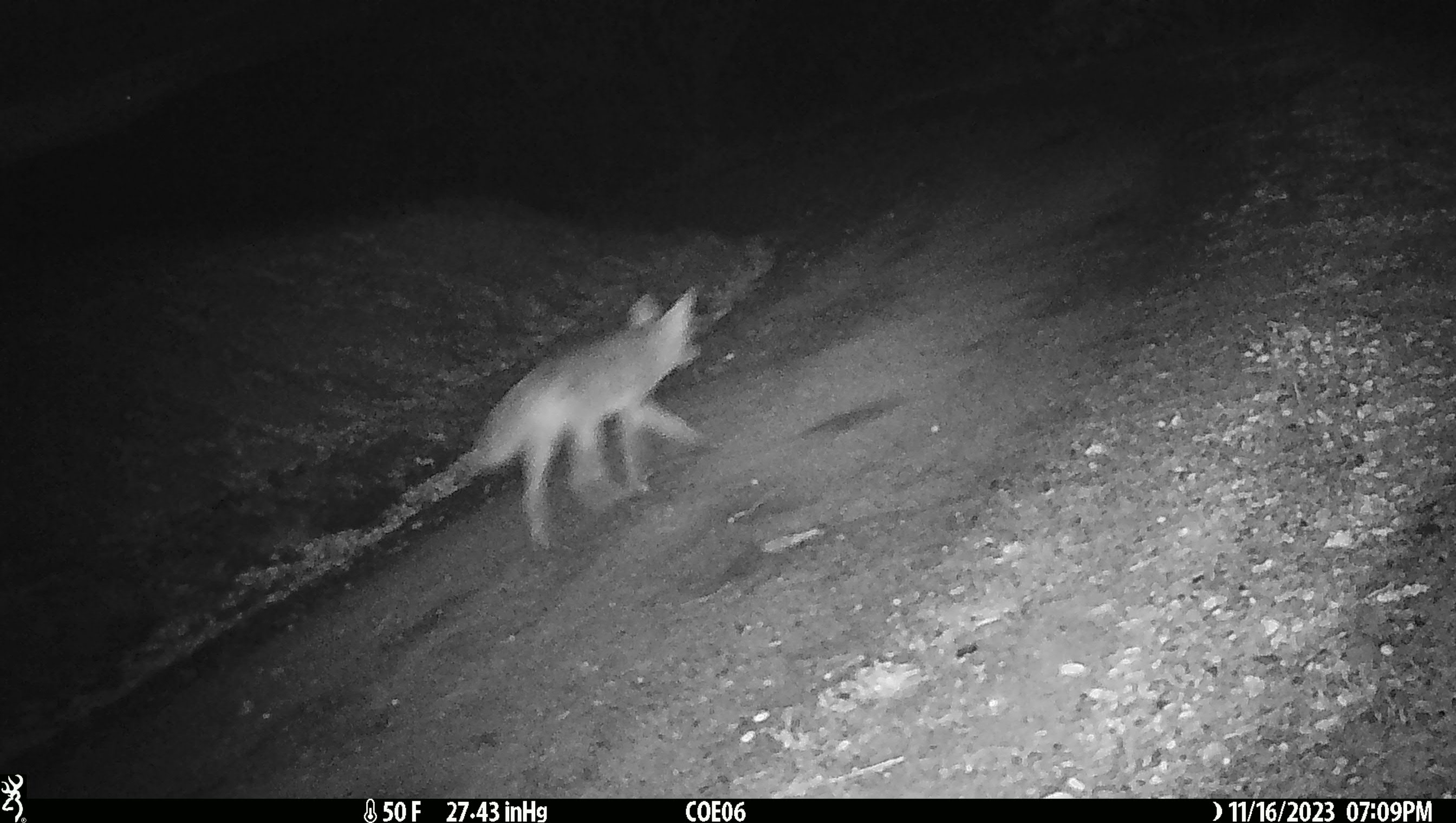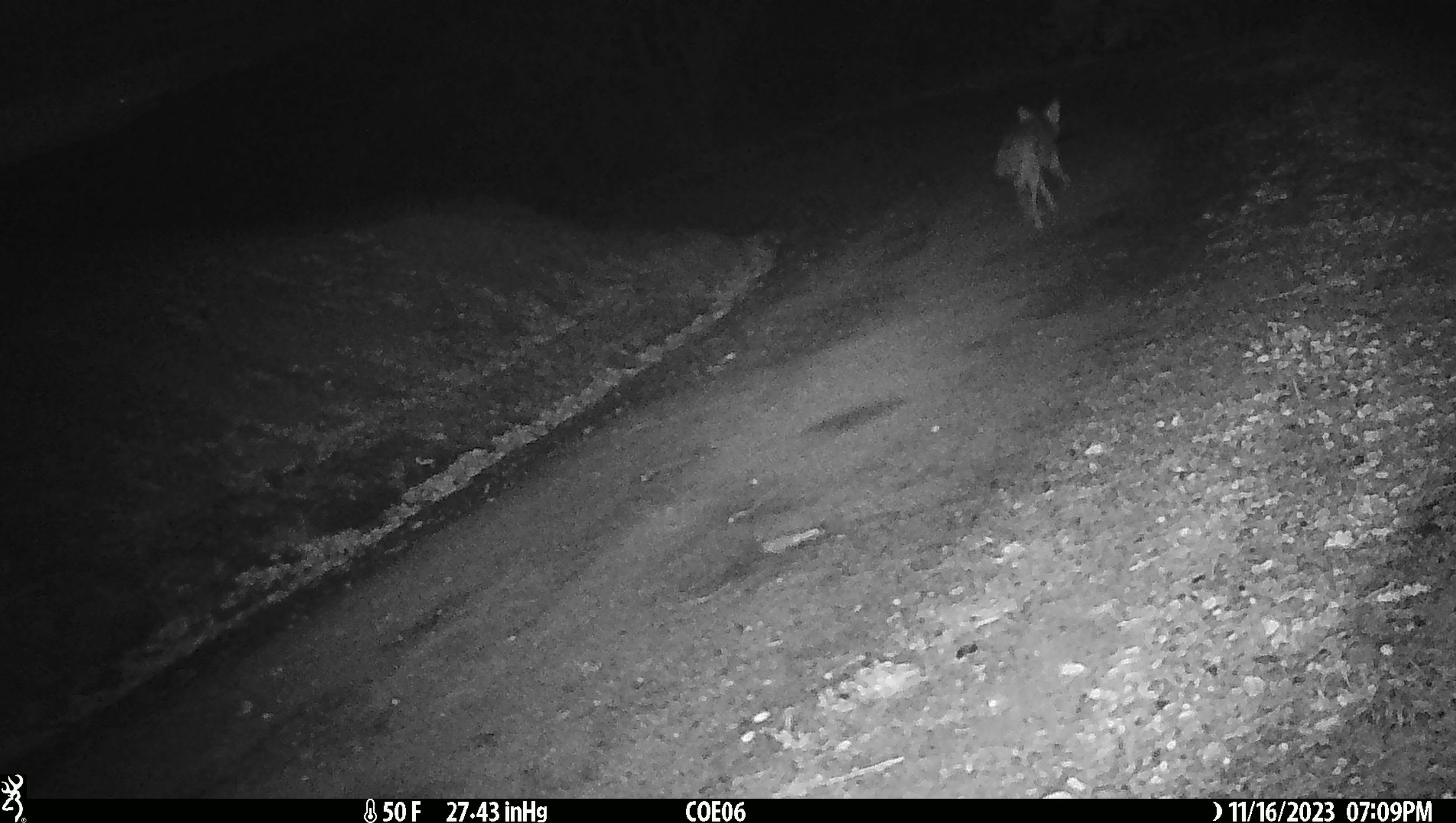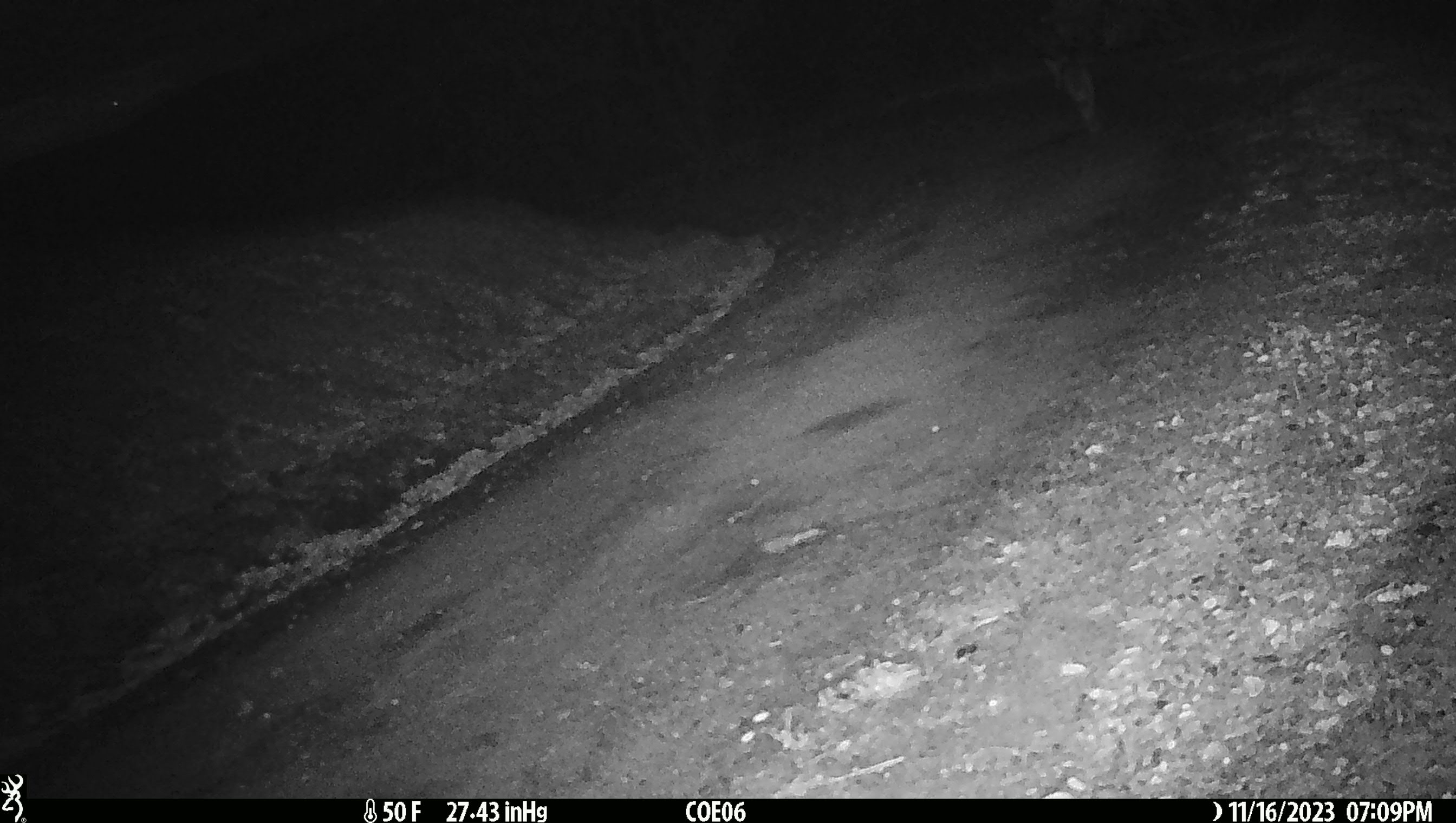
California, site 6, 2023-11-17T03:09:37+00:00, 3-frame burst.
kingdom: Animalia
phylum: Chordata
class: Mammalia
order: Carnivora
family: Canidae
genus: Canis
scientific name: Canis latrans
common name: coyote